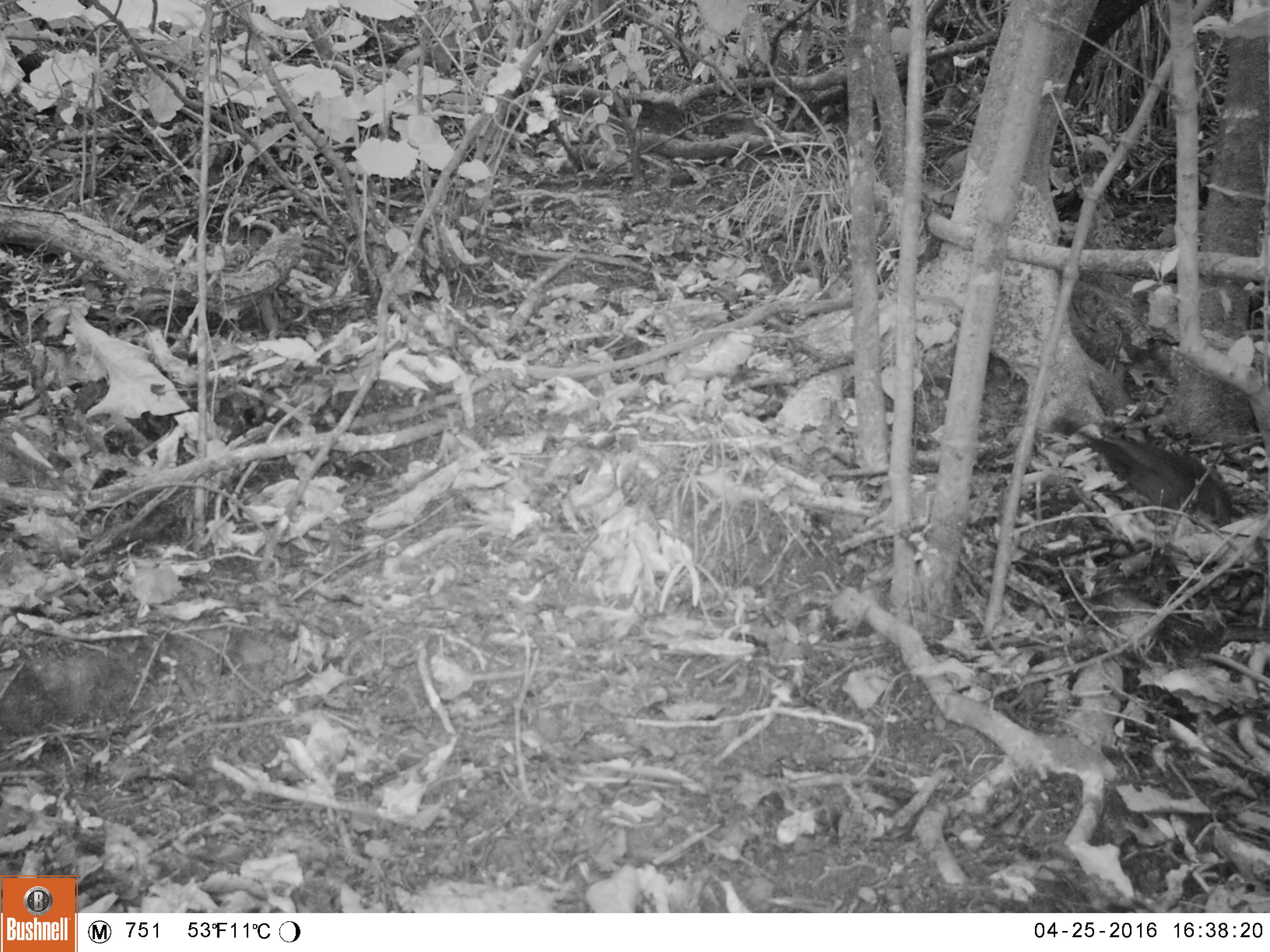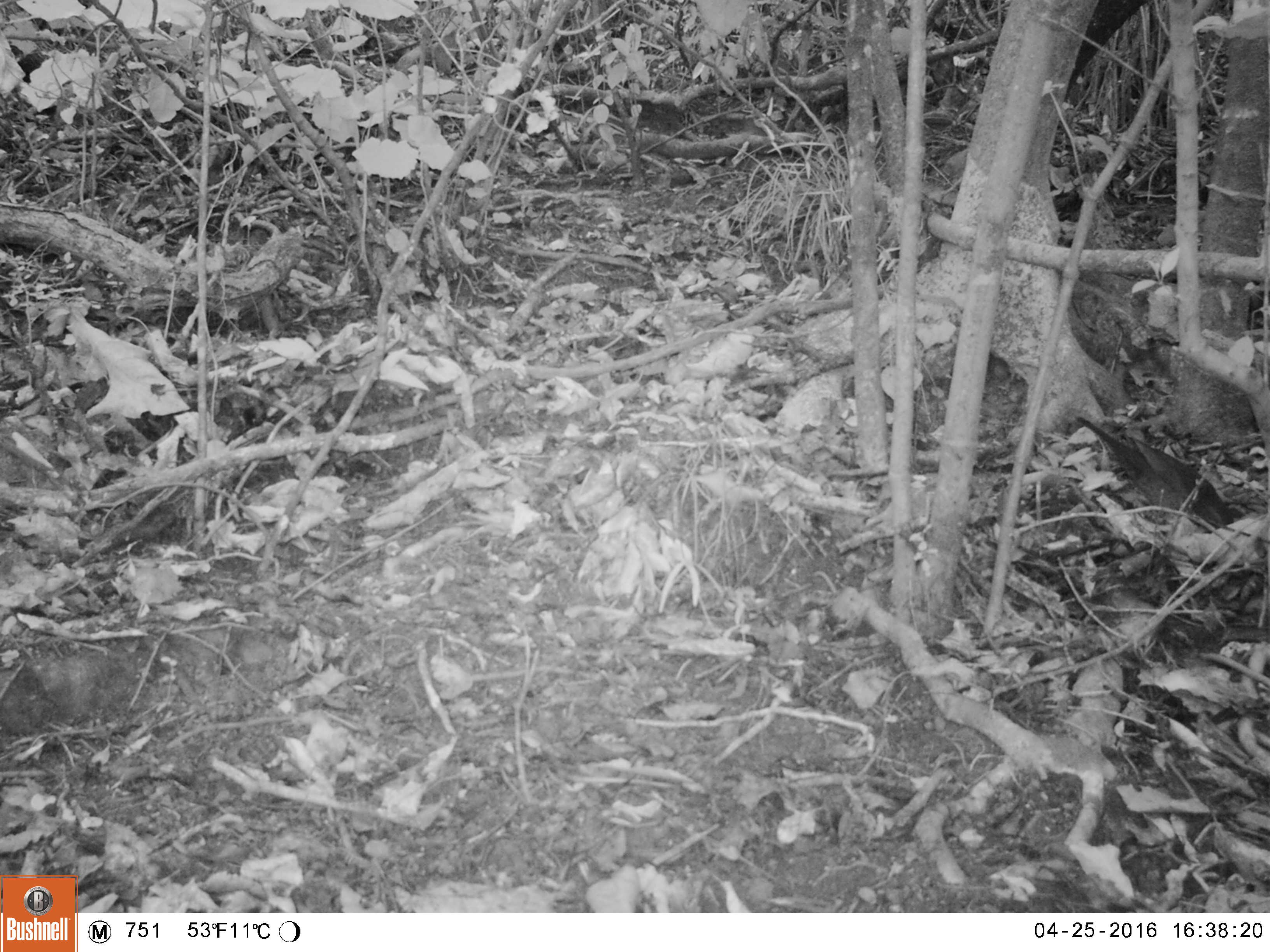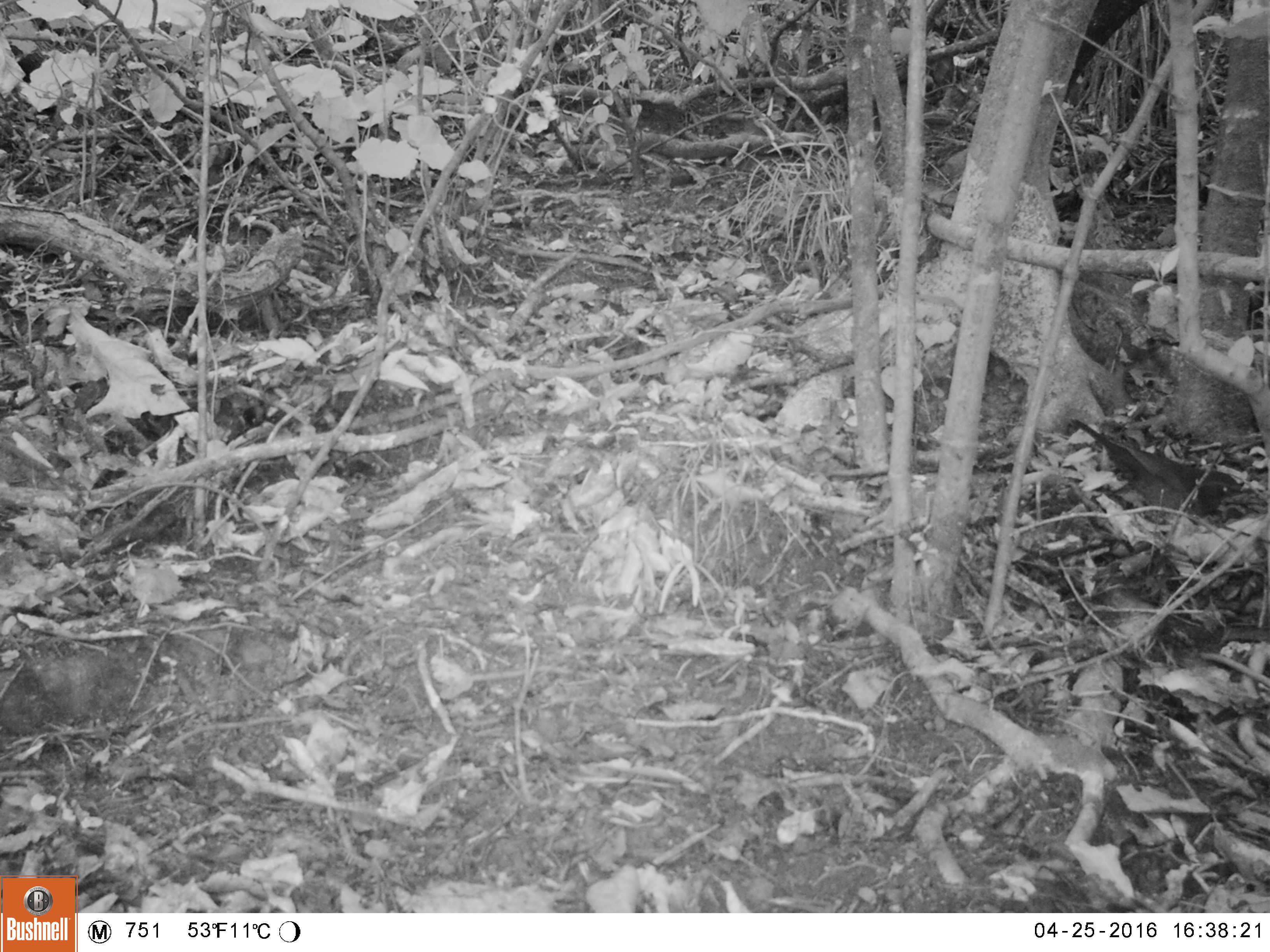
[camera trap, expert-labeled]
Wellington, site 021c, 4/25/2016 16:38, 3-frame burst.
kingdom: Animalia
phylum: Chordata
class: Aves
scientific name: Aves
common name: bird